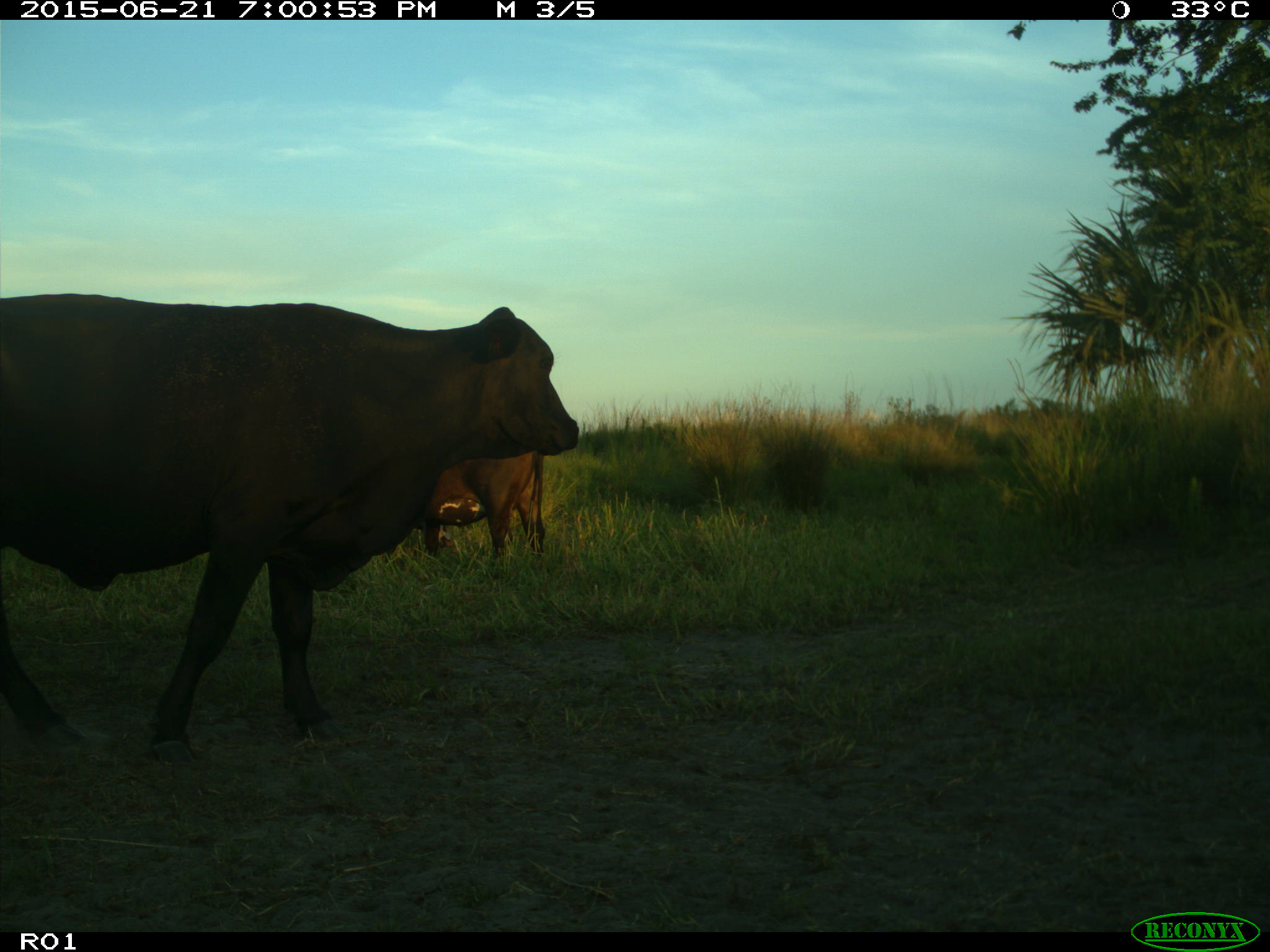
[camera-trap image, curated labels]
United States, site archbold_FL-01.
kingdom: Animalia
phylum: Chordata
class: Mammalia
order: Artiodactyla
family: Bovidae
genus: Bos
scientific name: Bos taurus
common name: domestic cow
Bos taurus (domestic cow).